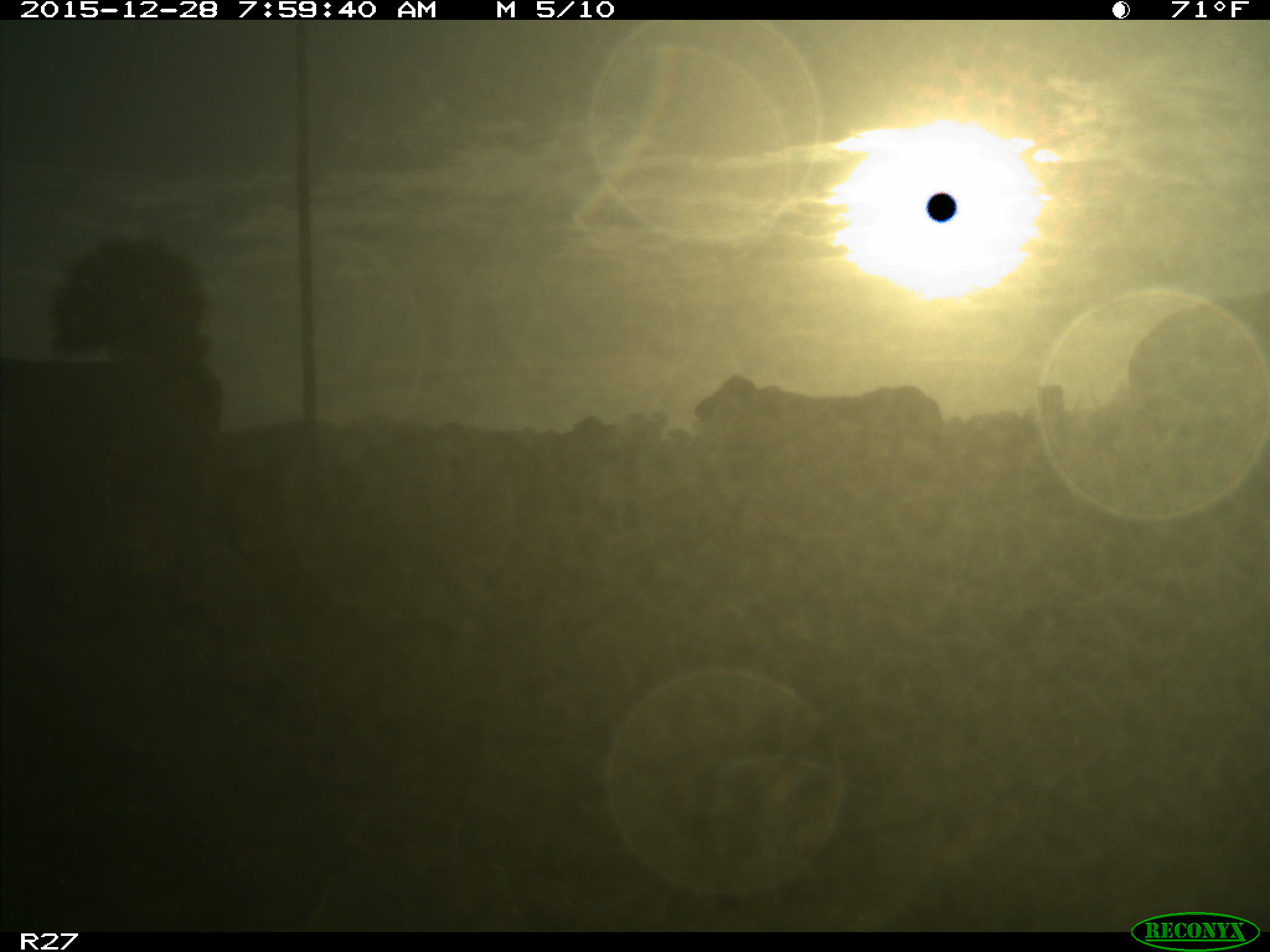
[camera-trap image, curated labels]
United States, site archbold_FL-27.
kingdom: Animalia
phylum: Chordata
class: Mammalia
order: Artiodactyla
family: Bovidae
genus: Bos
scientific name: Bos taurus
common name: domestic cow